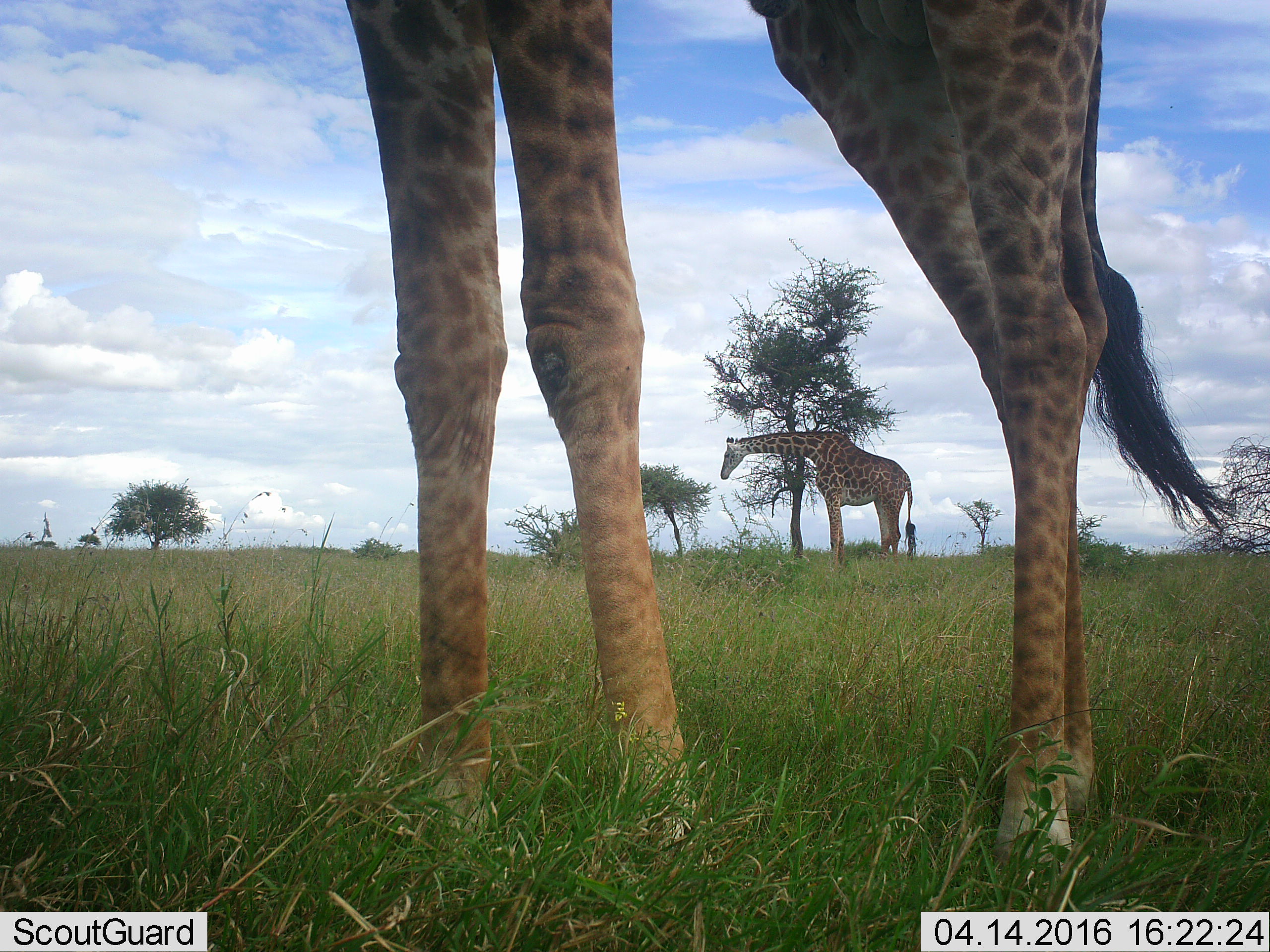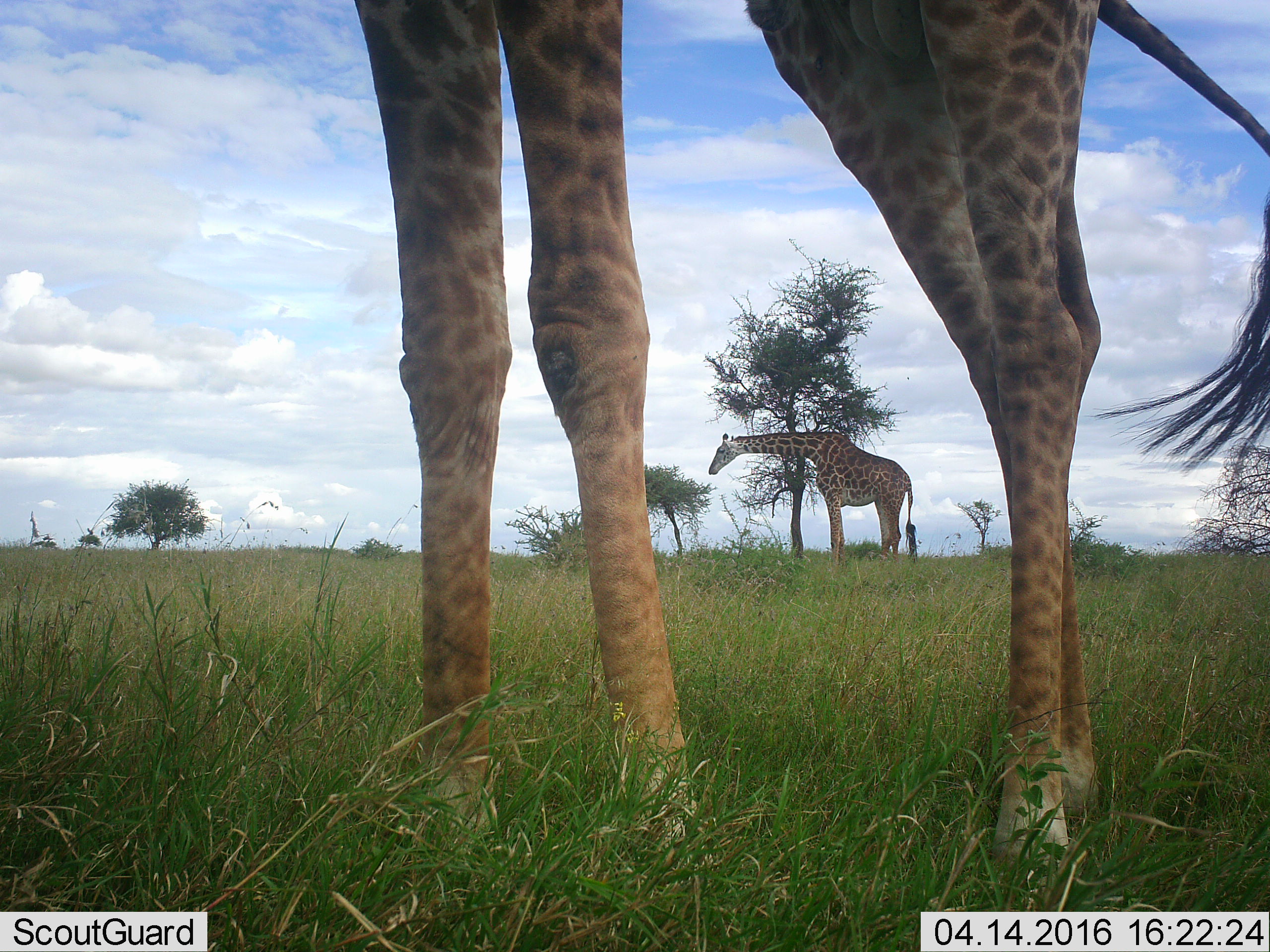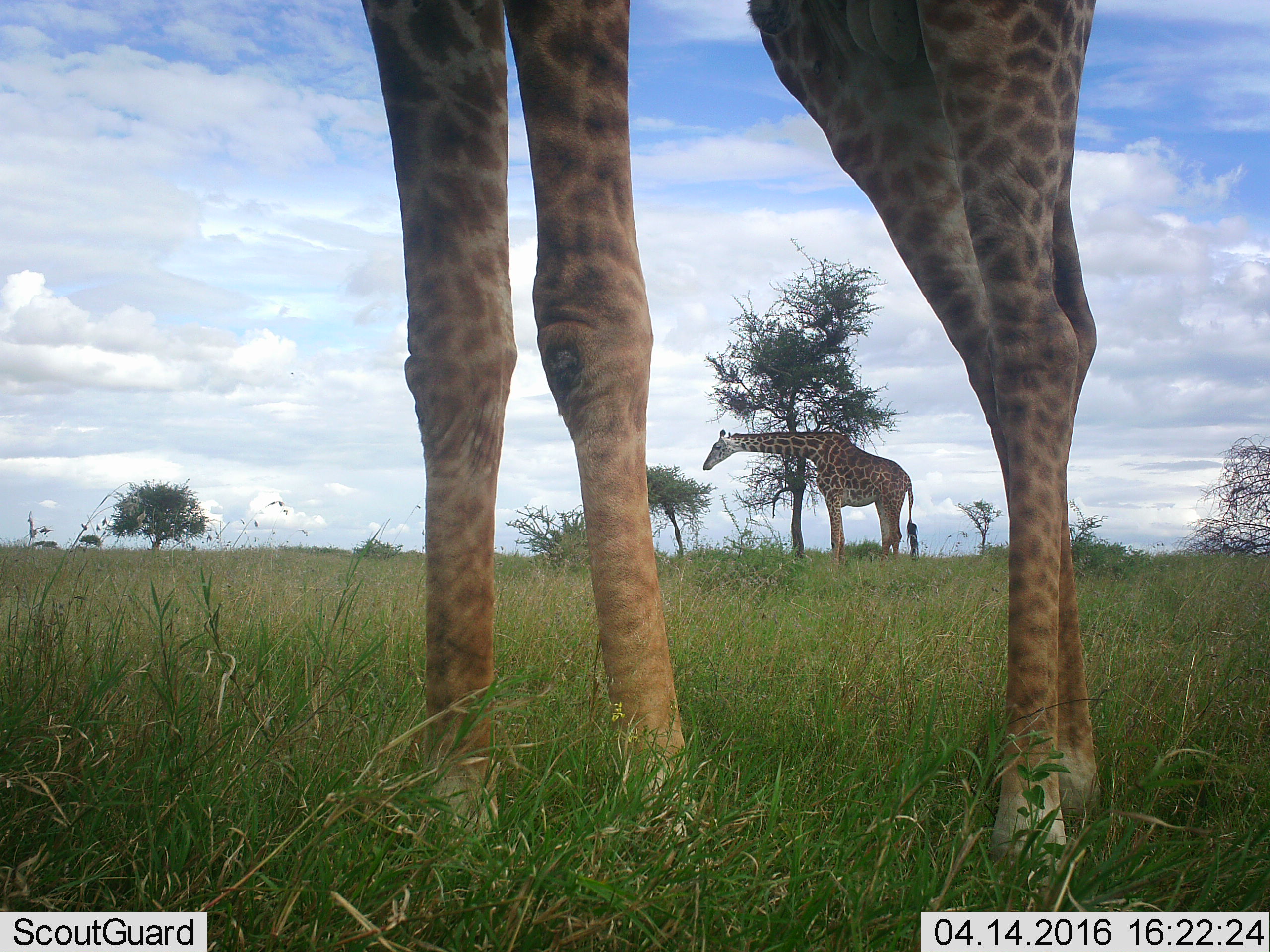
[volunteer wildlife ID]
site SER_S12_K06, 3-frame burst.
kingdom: Animalia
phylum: Chordata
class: Mammalia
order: Artiodactyla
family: Giraffidae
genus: Giraffa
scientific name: Giraffa camelopardalis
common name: giraffe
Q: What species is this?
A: Giraffe (Giraffa camelopardalis).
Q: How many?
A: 2.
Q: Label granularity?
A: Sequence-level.